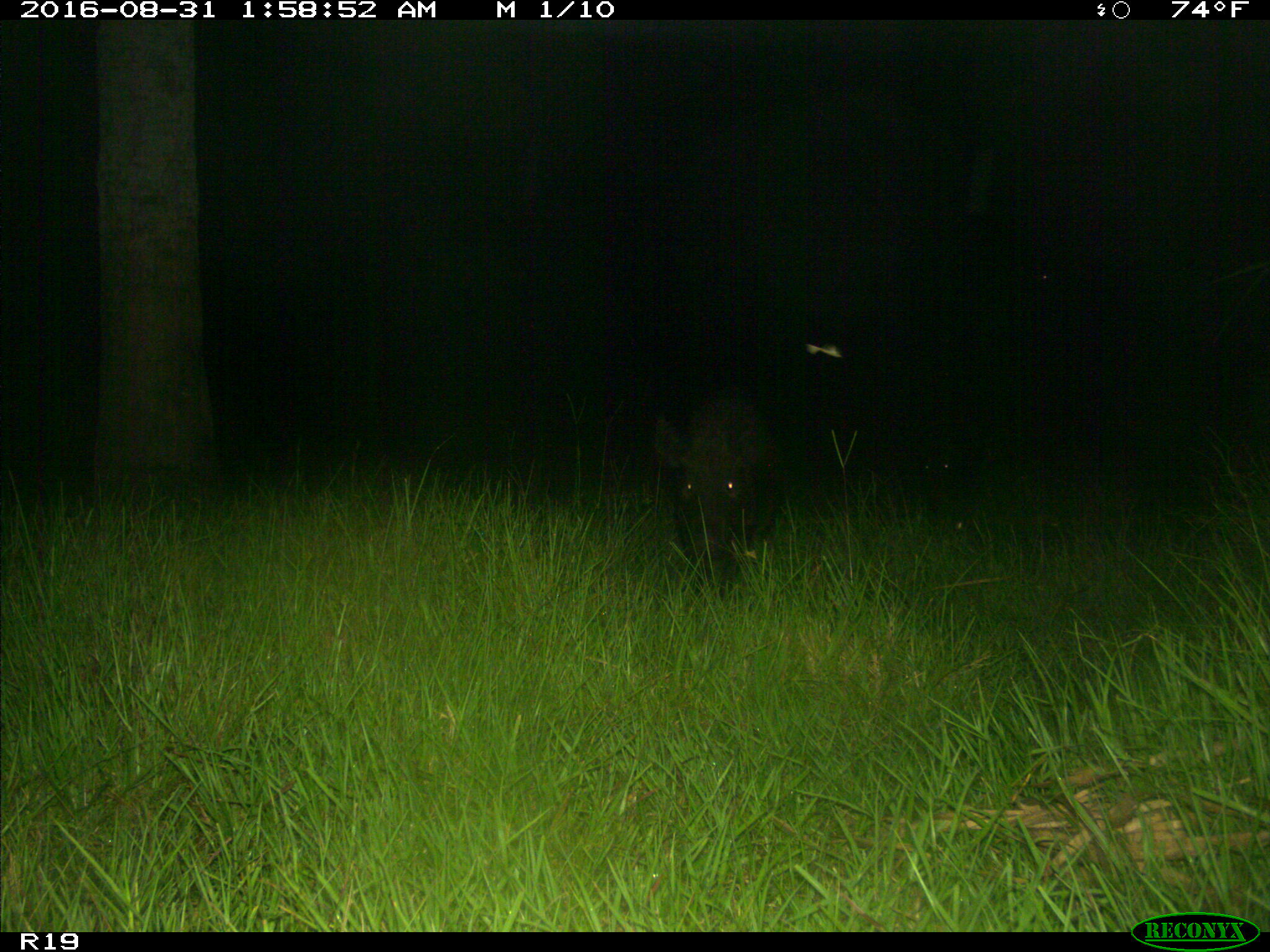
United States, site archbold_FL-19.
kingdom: Animalia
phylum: Chordata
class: Mammalia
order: Artiodactyla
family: Suidae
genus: Sus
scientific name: Sus scrofa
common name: wild boar